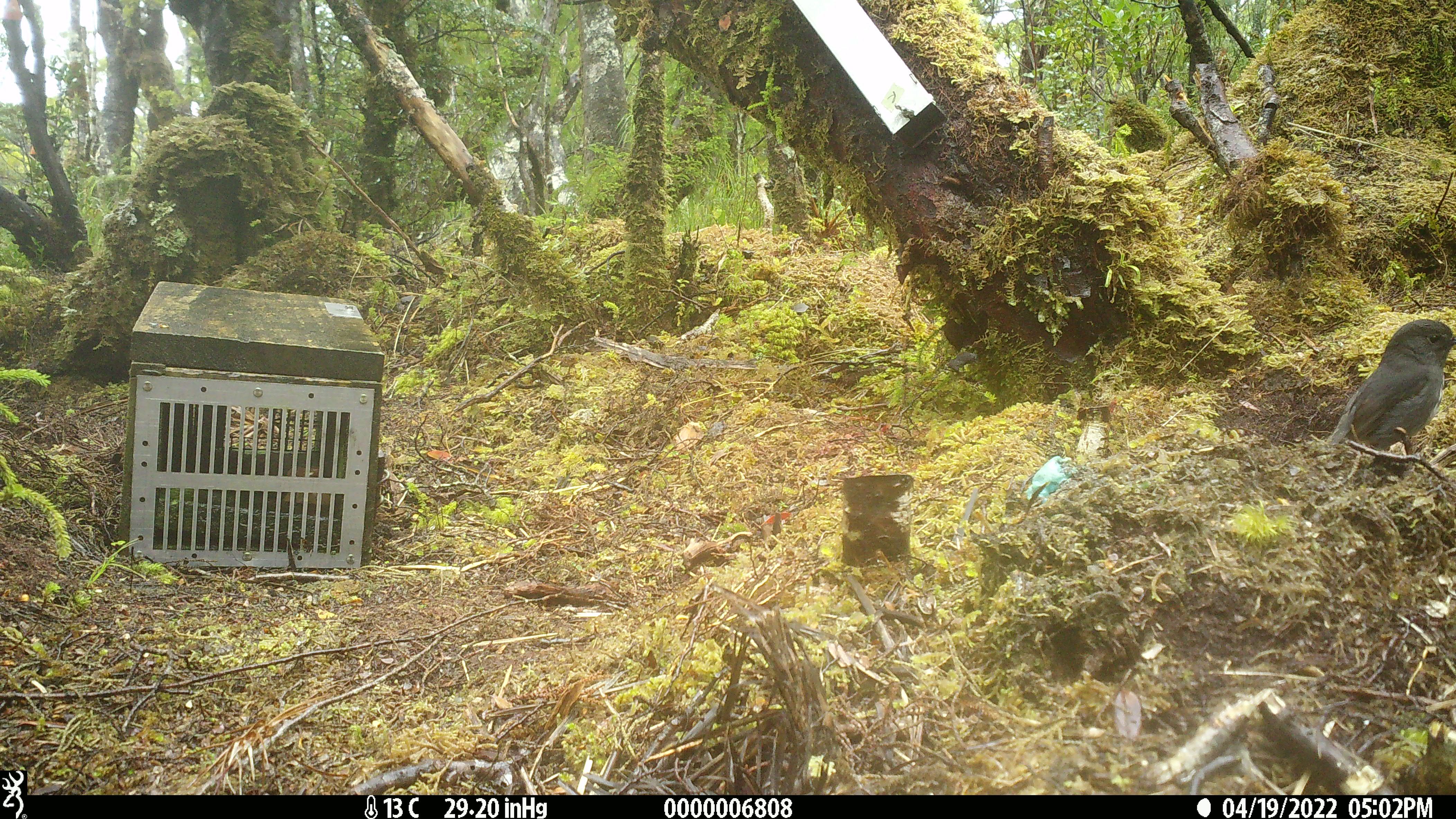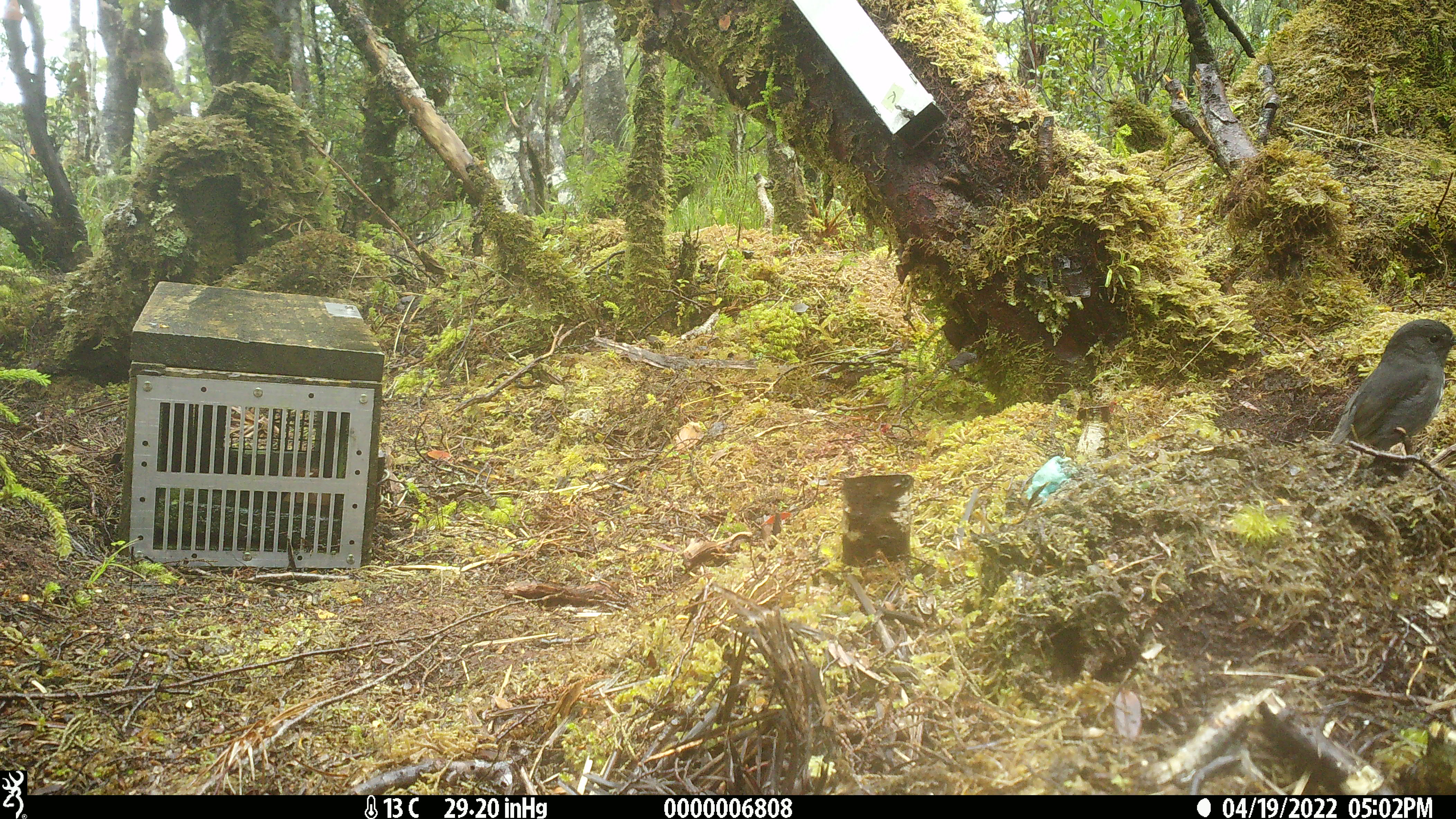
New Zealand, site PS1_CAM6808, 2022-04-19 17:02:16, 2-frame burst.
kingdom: Animalia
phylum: Chordata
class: Aves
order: Passeriformes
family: Petroicidae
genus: Petroica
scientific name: Petroica australis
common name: new zealand robin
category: robin